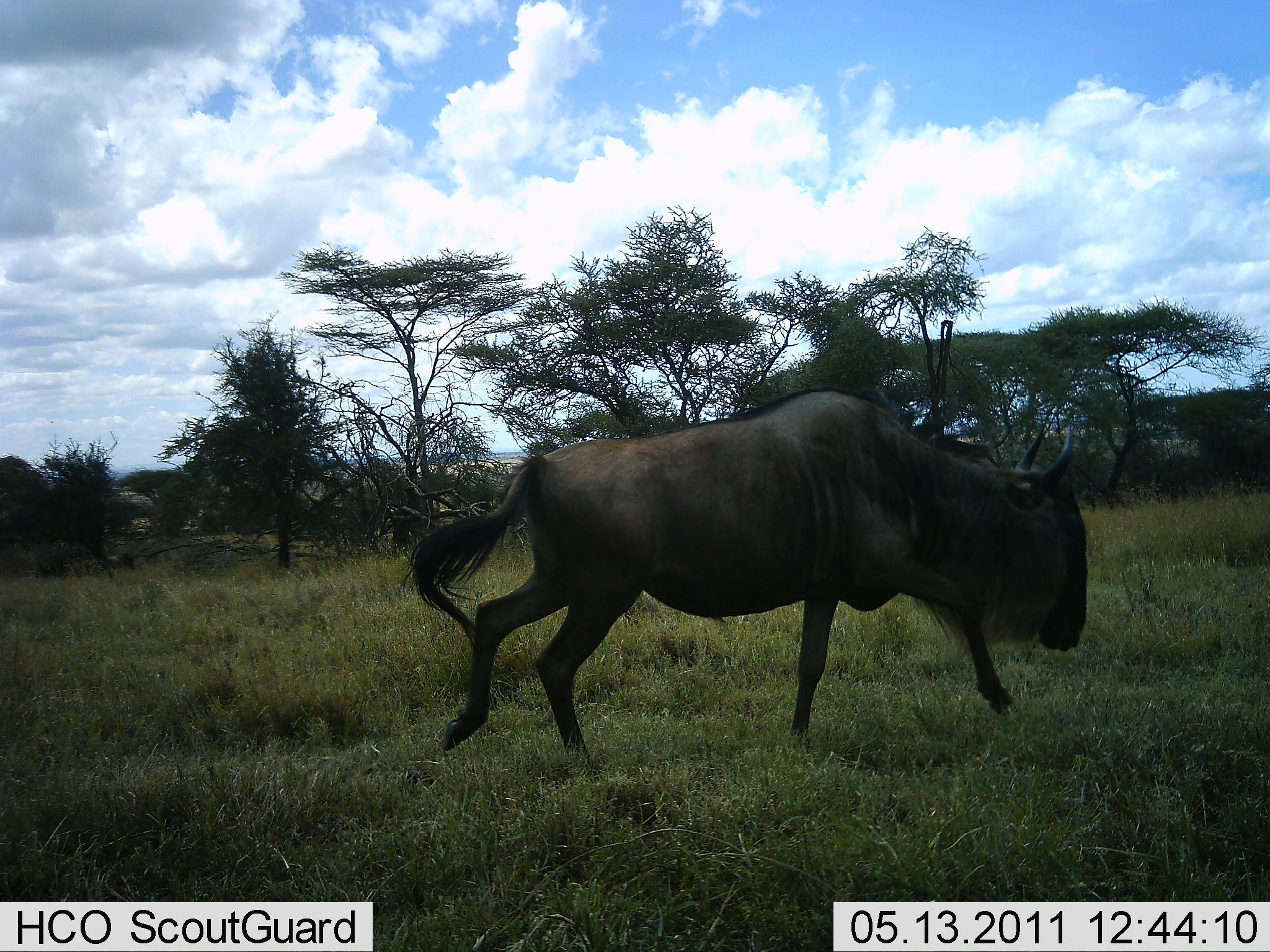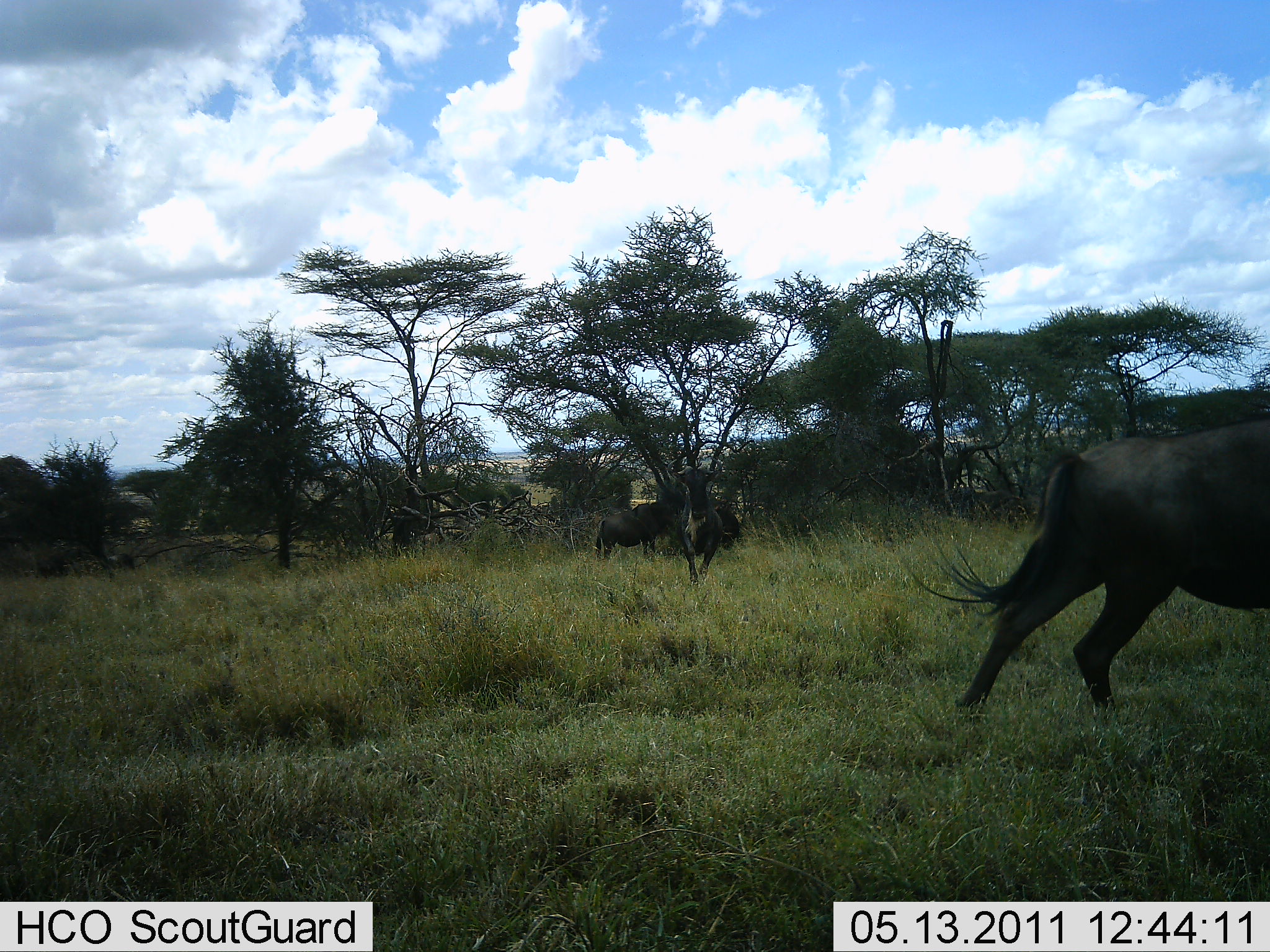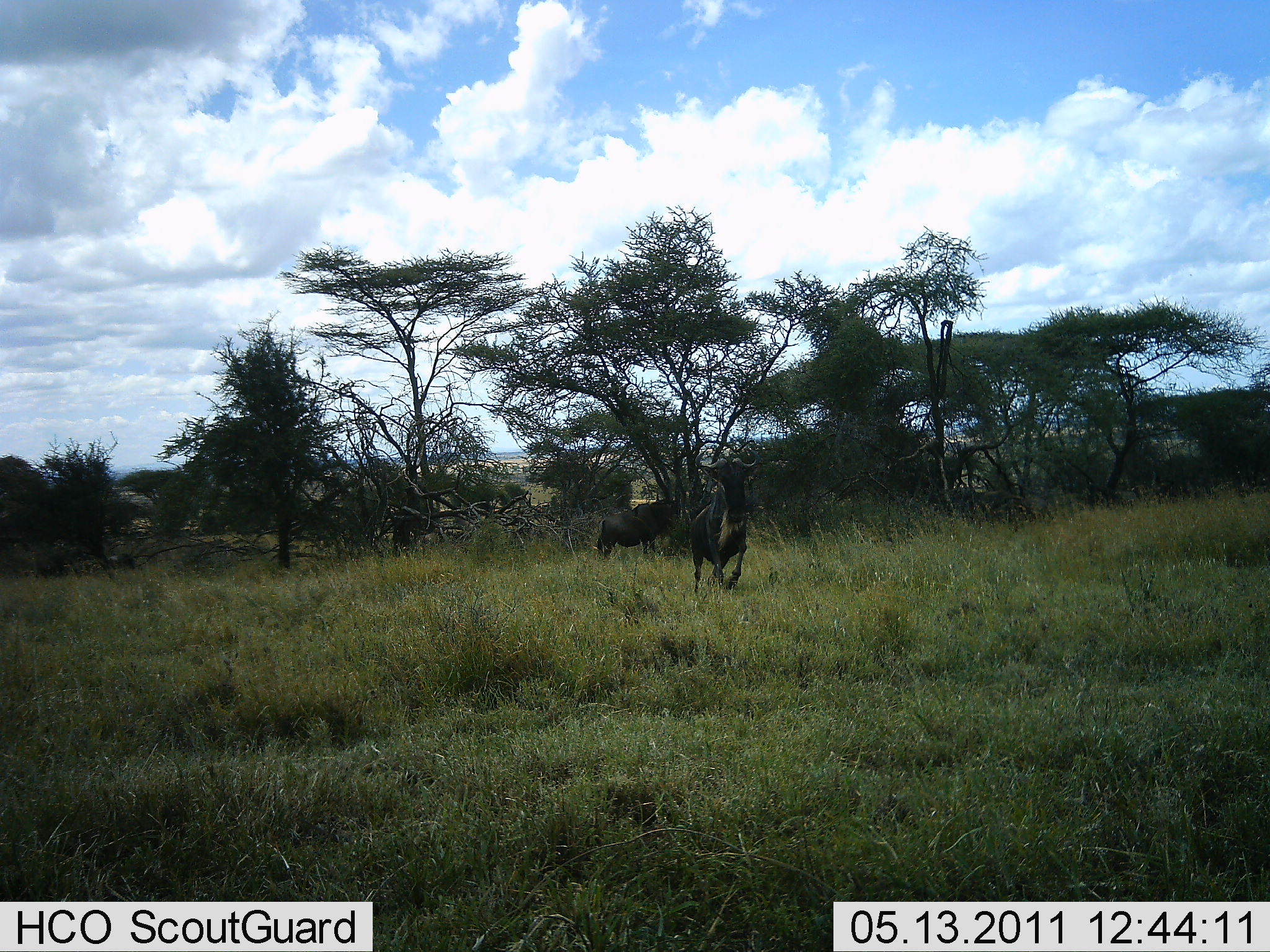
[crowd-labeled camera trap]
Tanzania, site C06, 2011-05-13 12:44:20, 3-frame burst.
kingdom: Animalia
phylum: Chordata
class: Mammalia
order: Artiodactyla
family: Bovidae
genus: Connochaetes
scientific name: Connochaetes taurinus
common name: blue wildebeest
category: wildebeest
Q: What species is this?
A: Wildebeest (blue wildebeest) (Connochaetes taurinus).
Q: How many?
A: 3.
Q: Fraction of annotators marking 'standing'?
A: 36%.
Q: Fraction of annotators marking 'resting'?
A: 9%.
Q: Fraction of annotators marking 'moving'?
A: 100%.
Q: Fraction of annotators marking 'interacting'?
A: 9%.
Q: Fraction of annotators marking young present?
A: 0%.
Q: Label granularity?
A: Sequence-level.